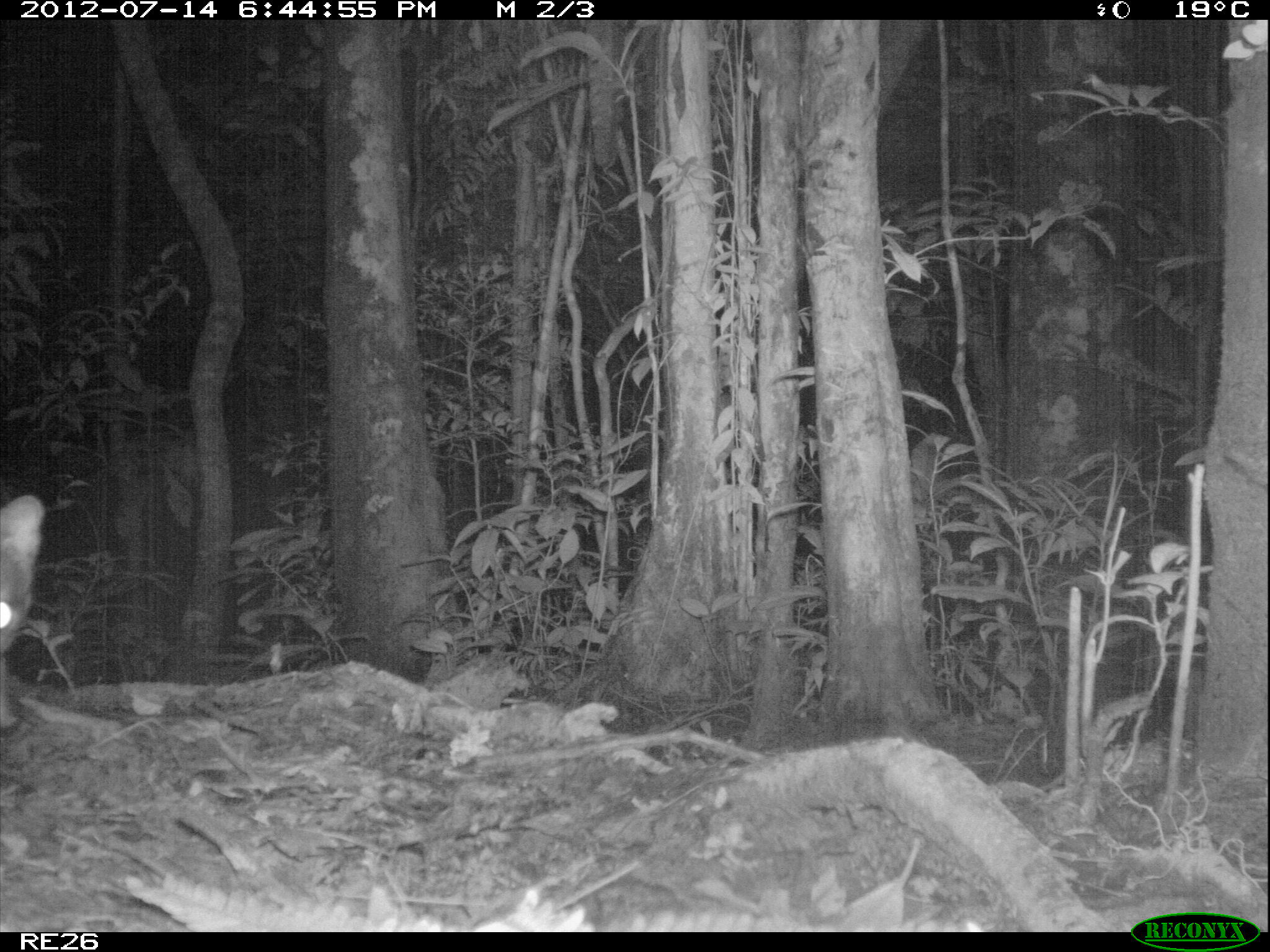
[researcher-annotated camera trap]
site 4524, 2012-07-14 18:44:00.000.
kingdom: Animalia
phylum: Chordata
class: Mammalia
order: Carnivora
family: Eupleridae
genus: Fossa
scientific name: Fossa fossana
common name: fanaloka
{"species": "Fossa fossana (fanaloka)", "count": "1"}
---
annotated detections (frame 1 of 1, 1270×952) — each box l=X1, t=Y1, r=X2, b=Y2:
fossa fossana: l=0, t=492, r=47, b=730